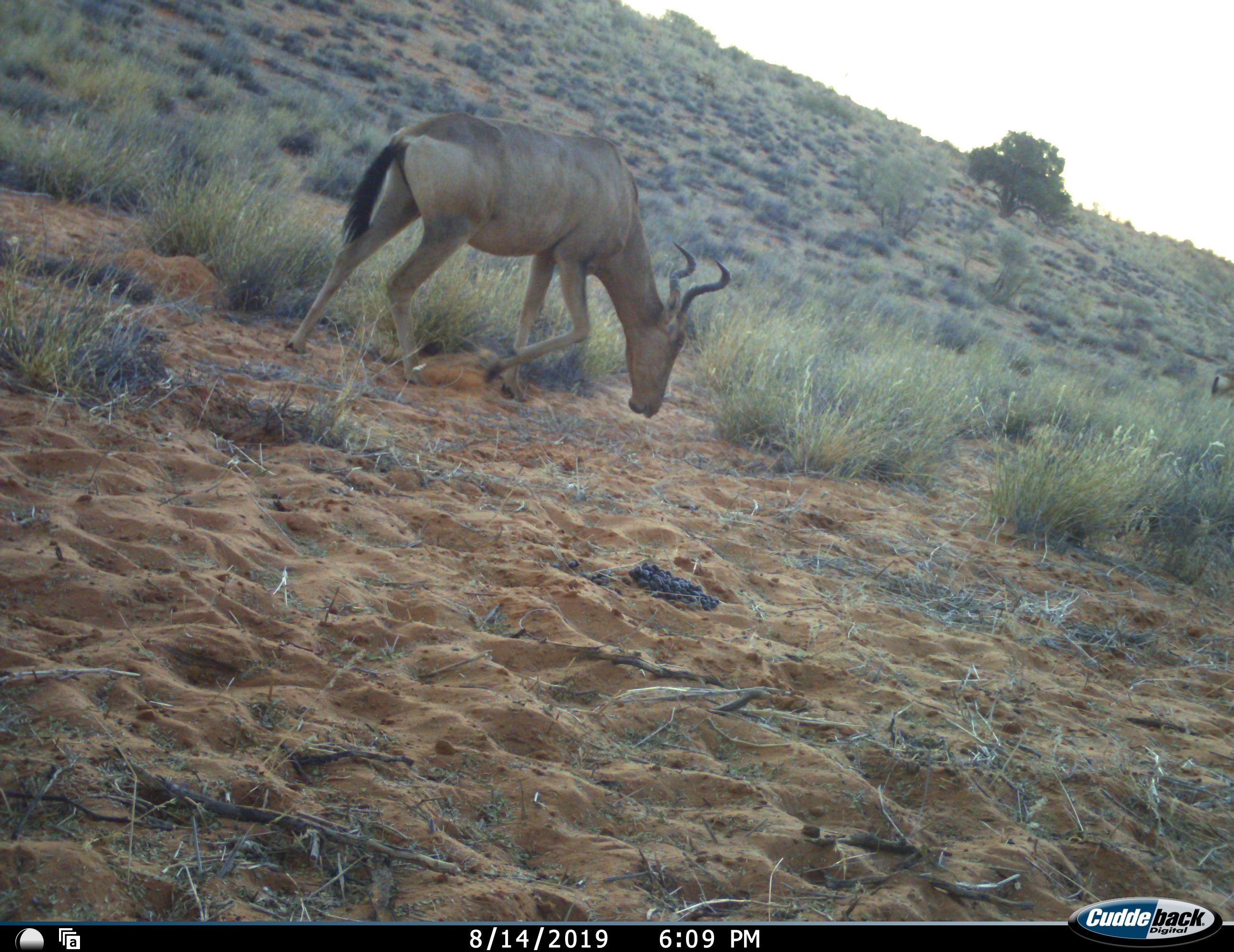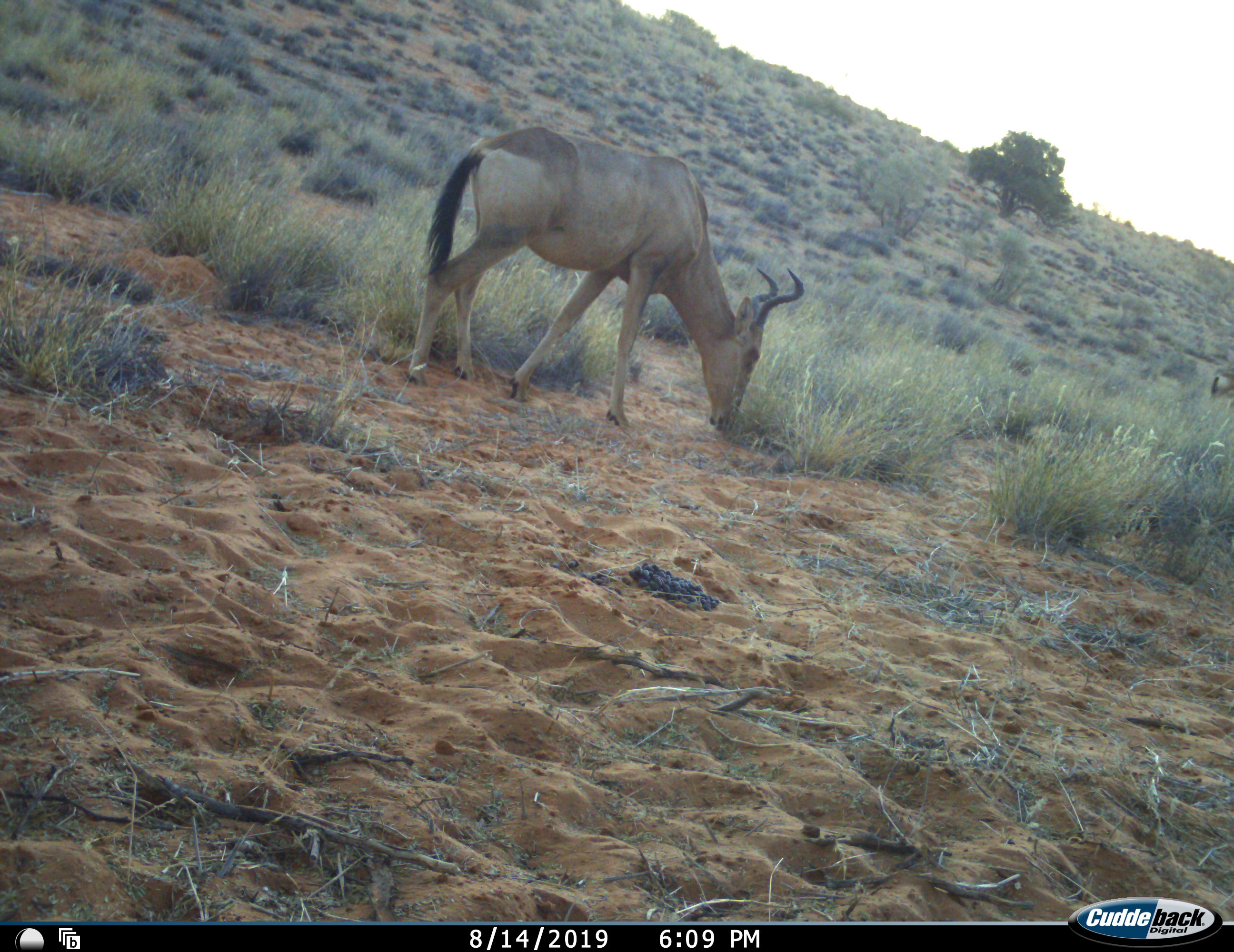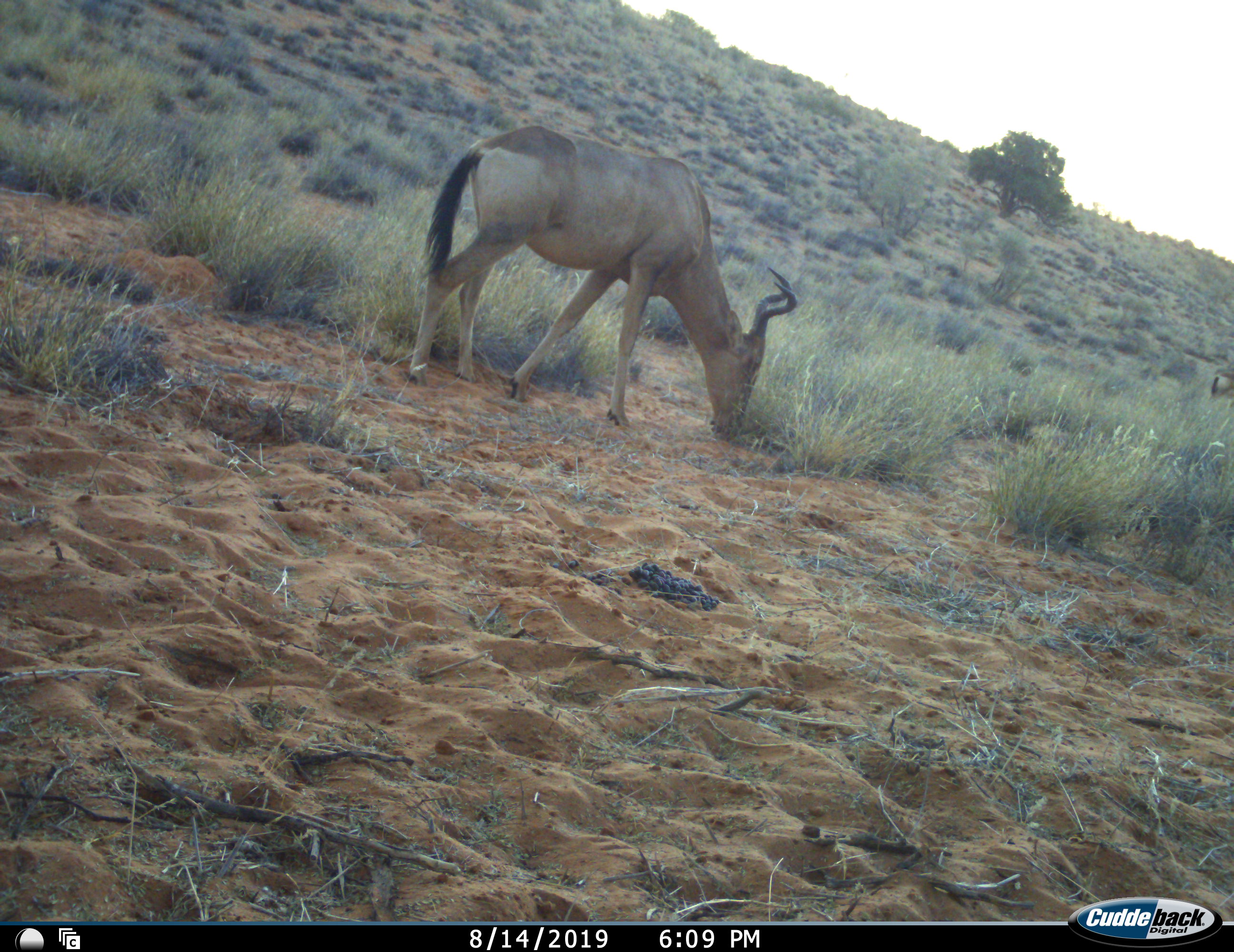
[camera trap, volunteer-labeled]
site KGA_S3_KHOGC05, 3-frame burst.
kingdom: Animalia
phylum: Chordata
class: Mammalia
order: Artiodactyla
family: Bovidae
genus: Alcelaphus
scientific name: Alcelaphus buselaphus caama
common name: red hartebeest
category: hartebeestred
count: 1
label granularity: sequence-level